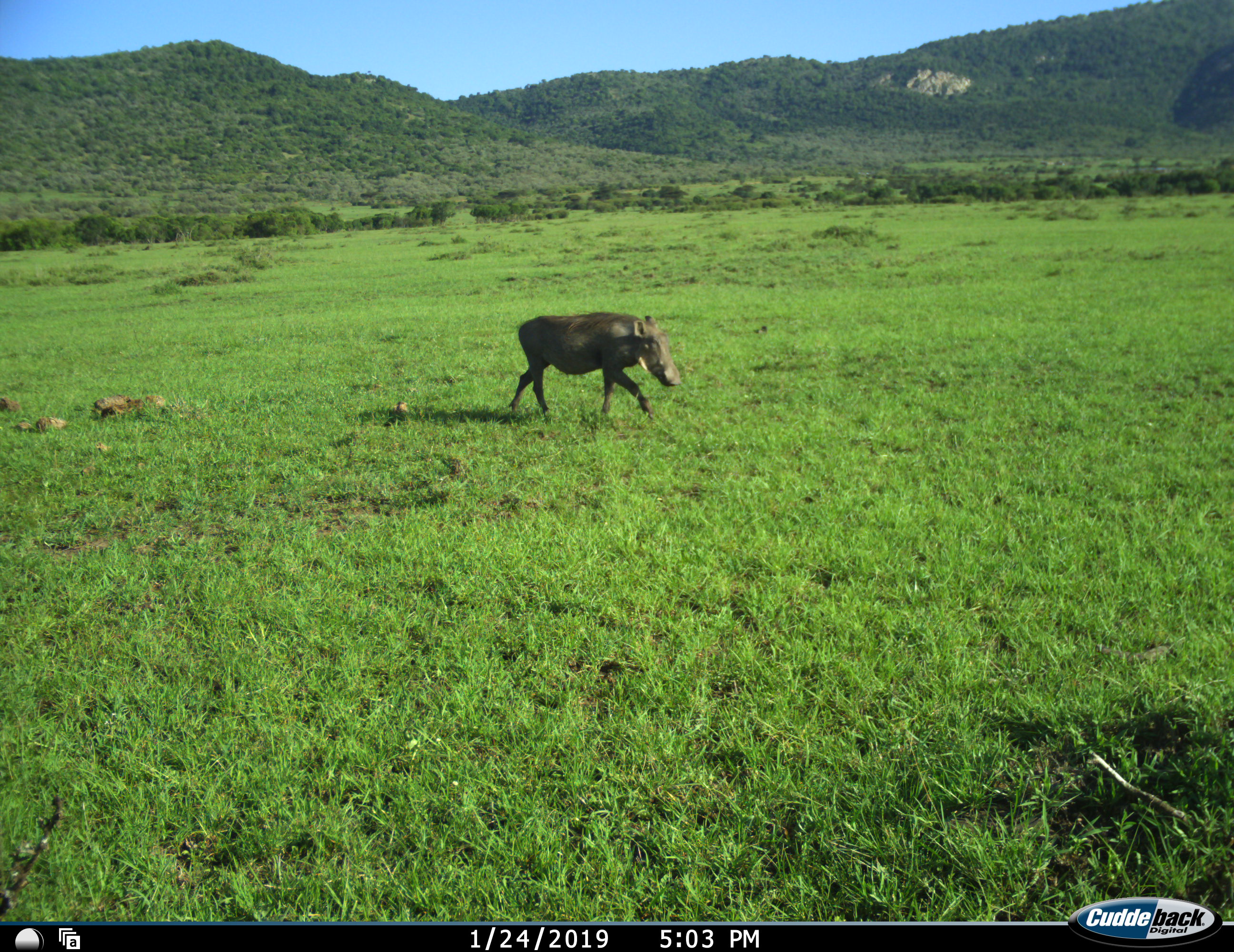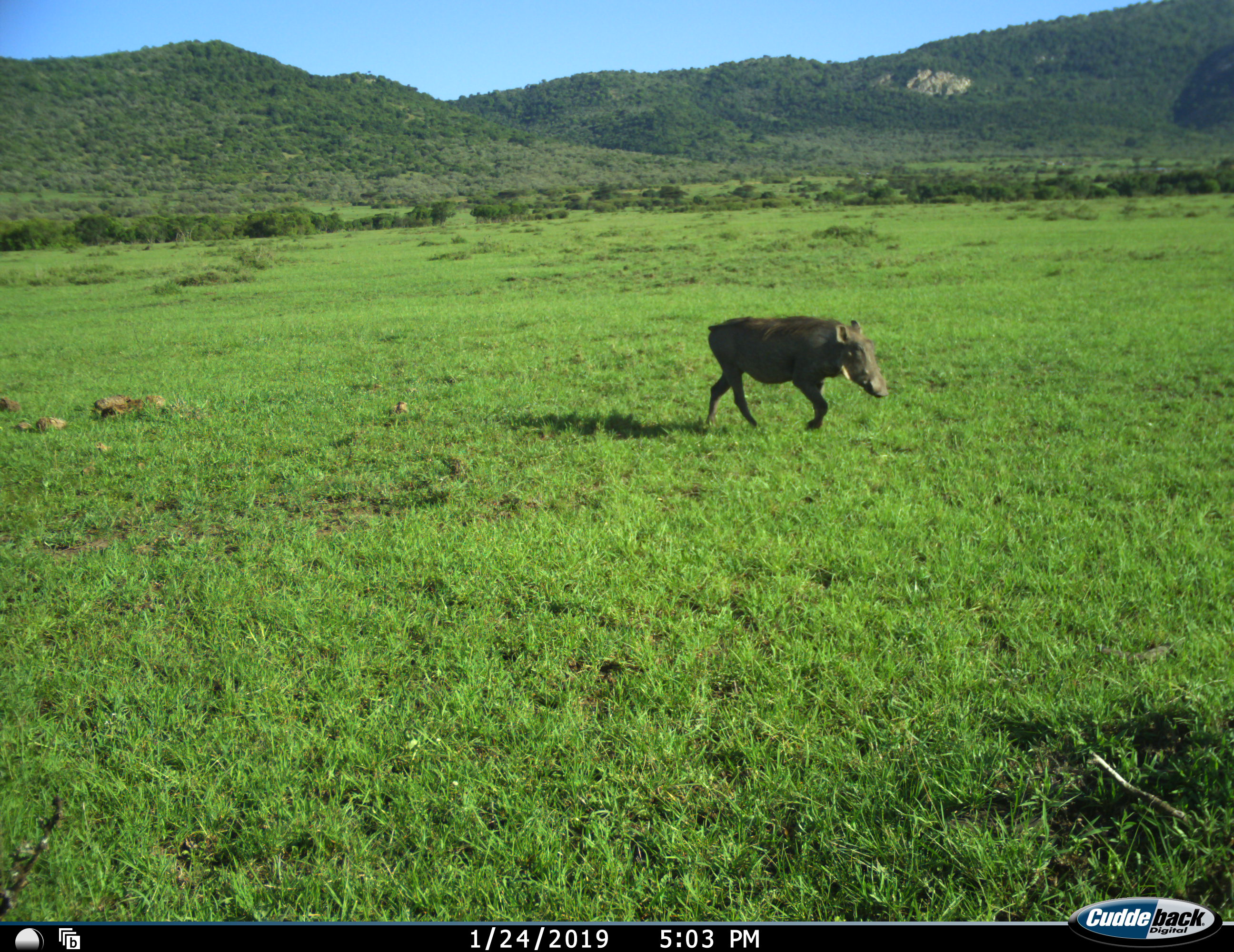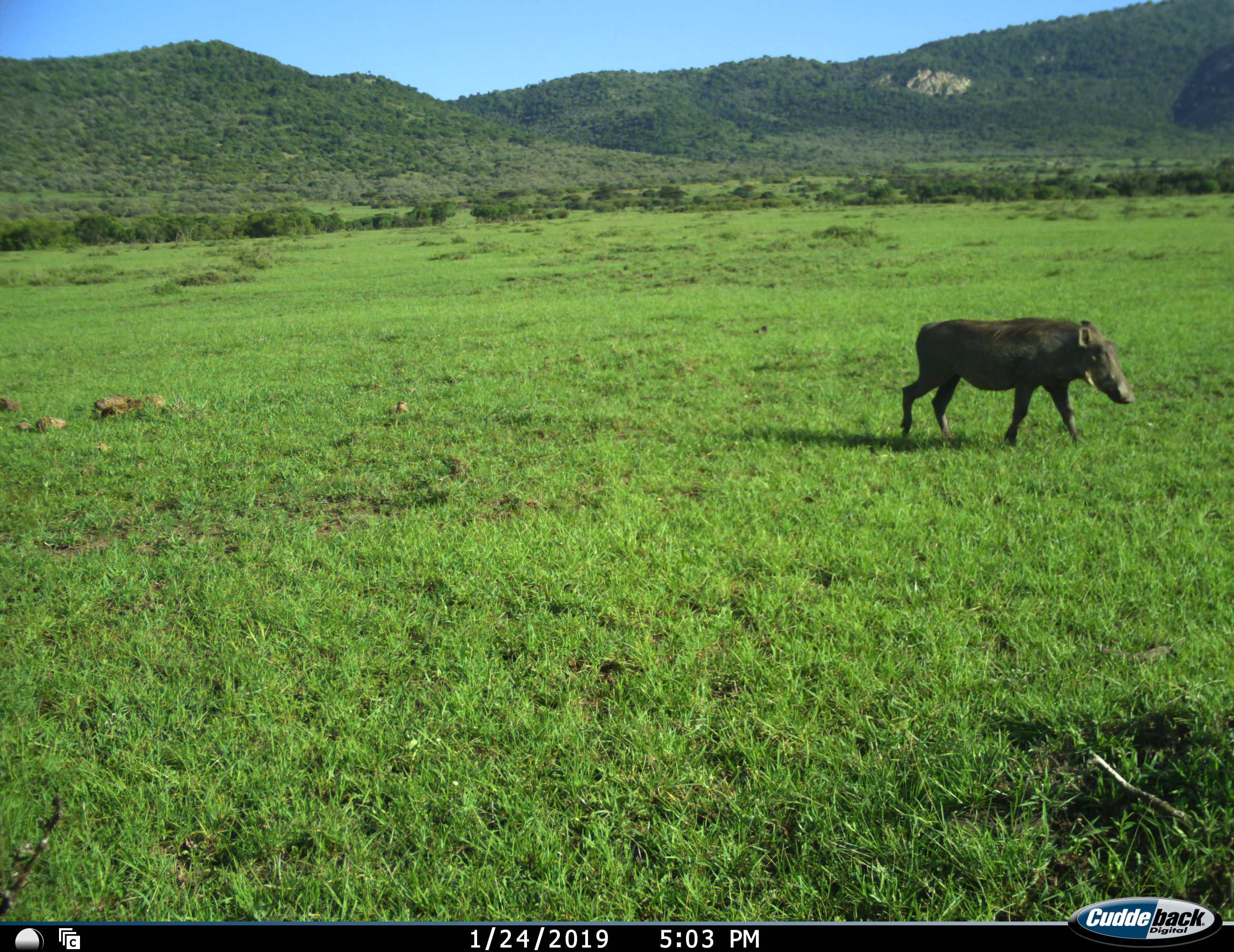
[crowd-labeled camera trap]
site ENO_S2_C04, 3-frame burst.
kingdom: Animalia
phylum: Chordata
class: Mammalia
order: Artiodactyla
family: Suidae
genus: Phacochoerus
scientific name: Phacochoerus africanus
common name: warthog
Warthog (Phacochoerus africanus), count 1. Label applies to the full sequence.